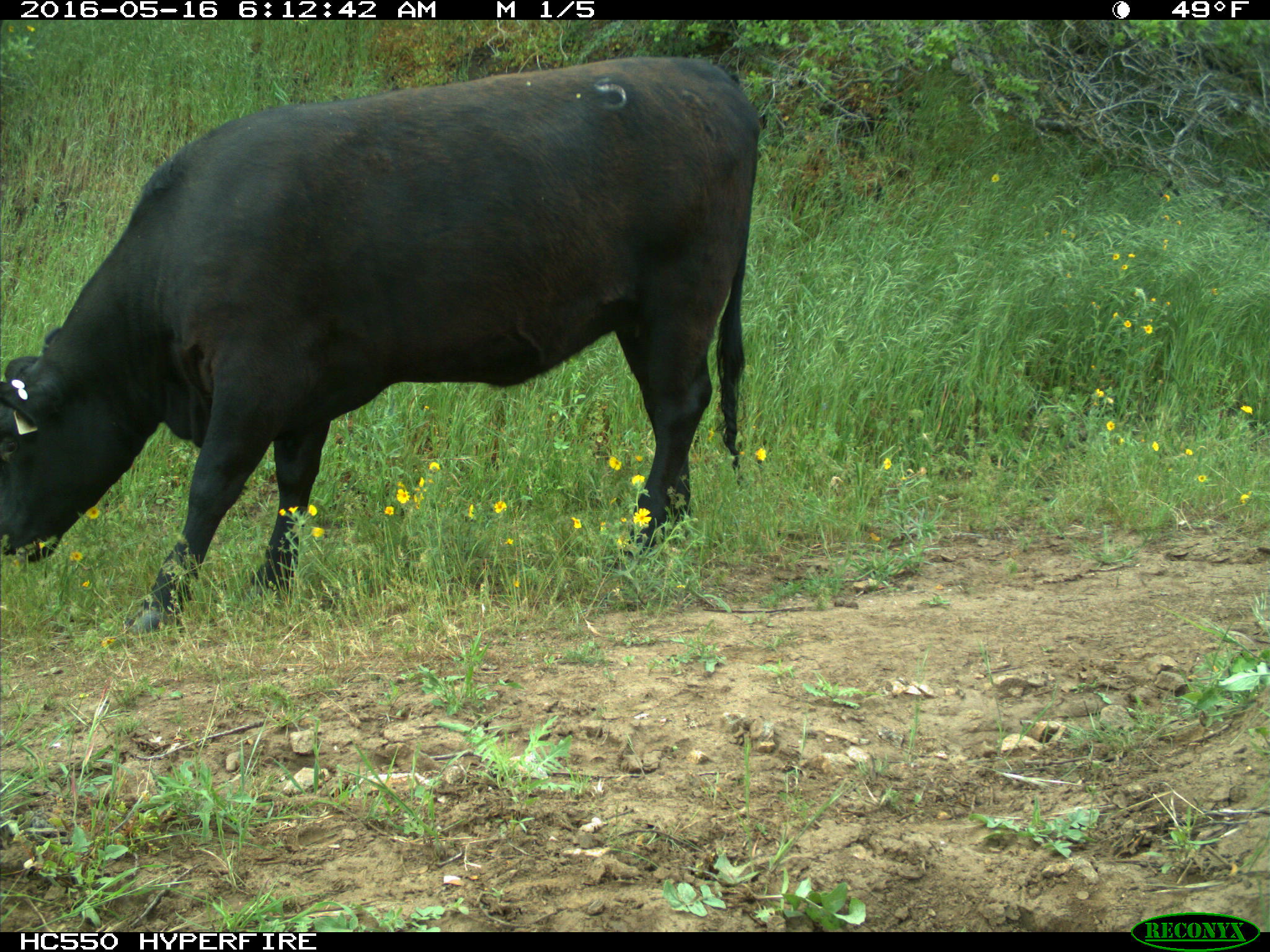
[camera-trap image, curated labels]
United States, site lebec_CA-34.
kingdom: Animalia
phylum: Chordata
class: Mammalia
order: Artiodactyla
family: Bovidae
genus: Bos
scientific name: Bos taurus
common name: domestic cow